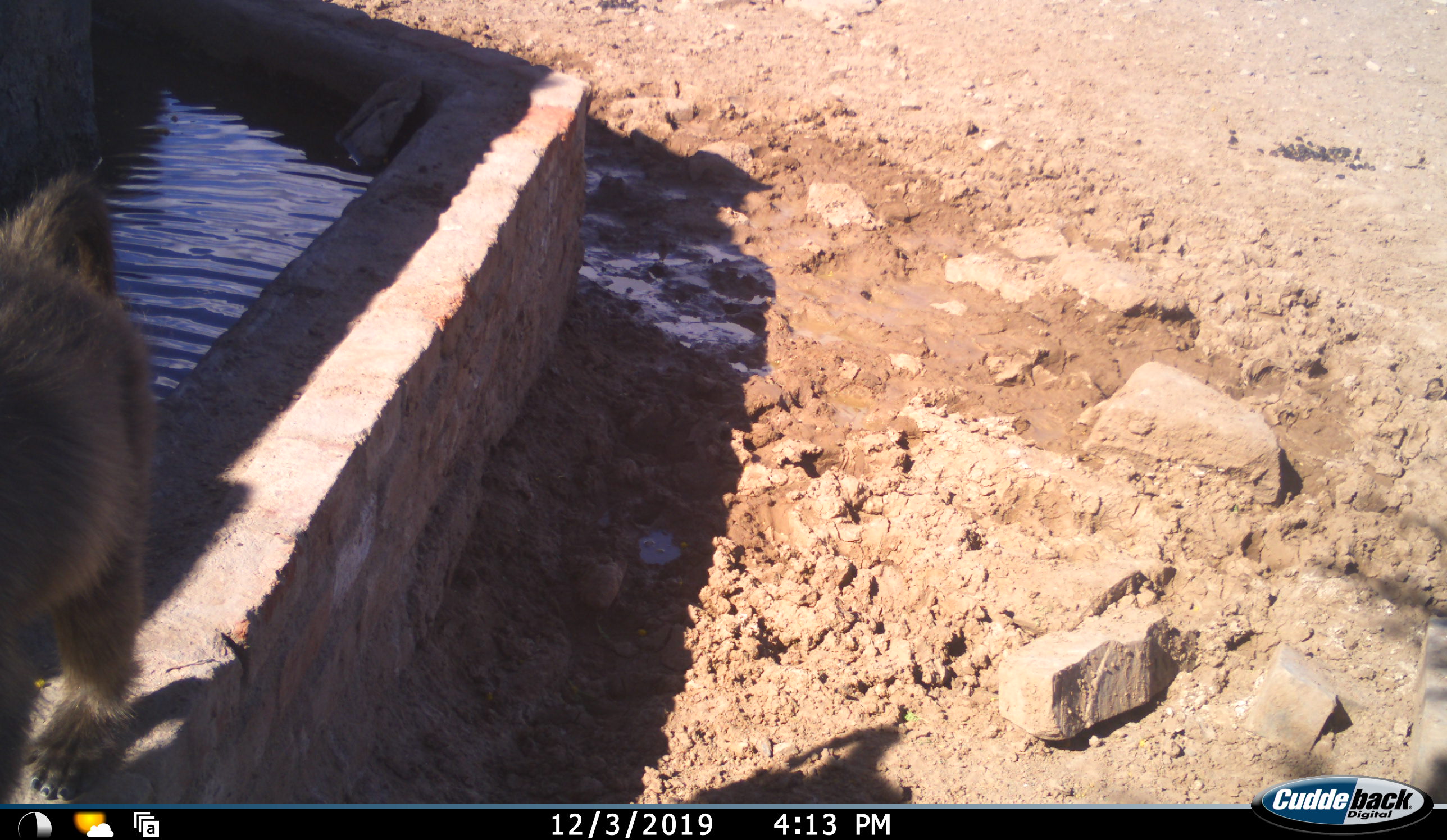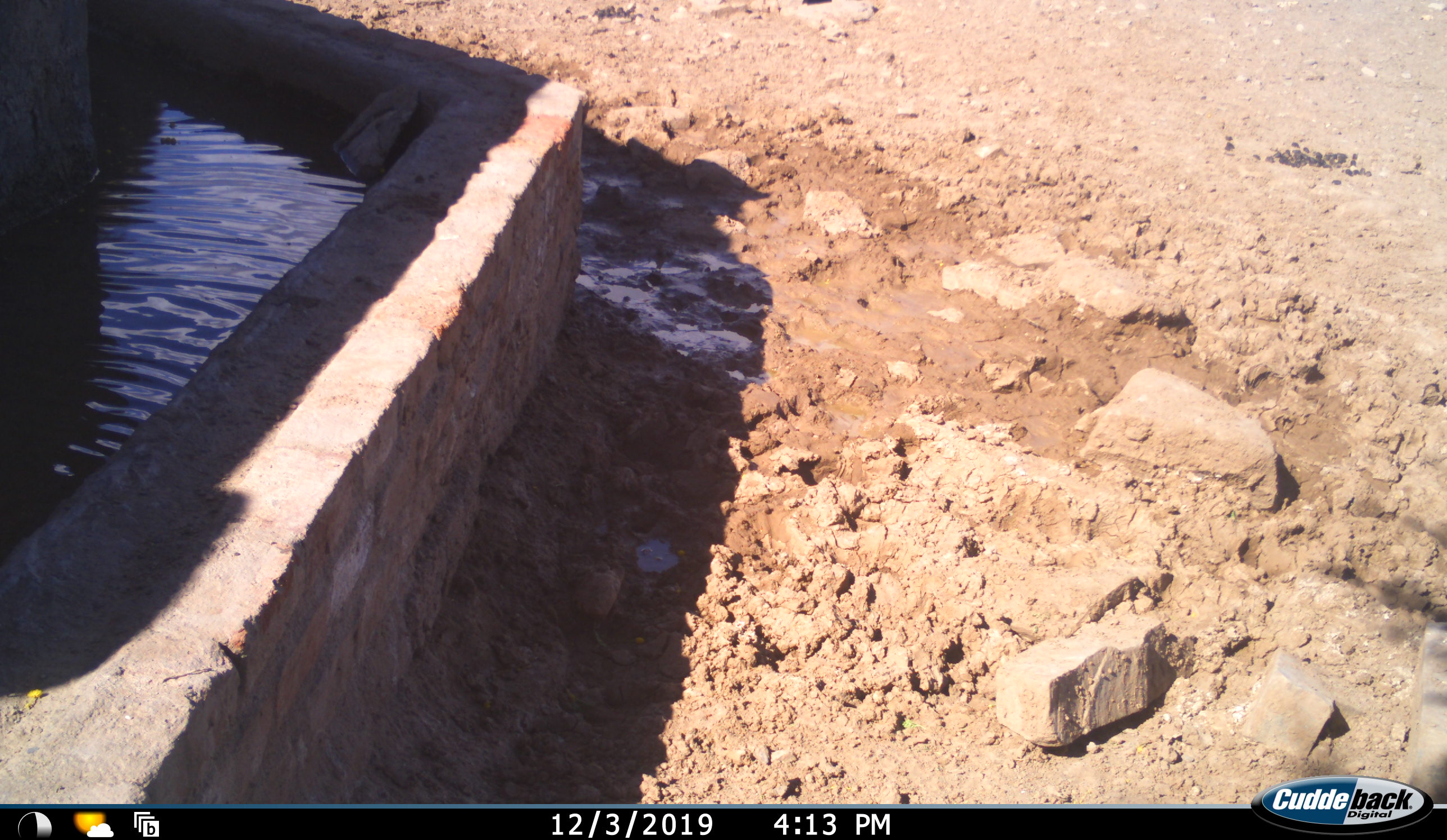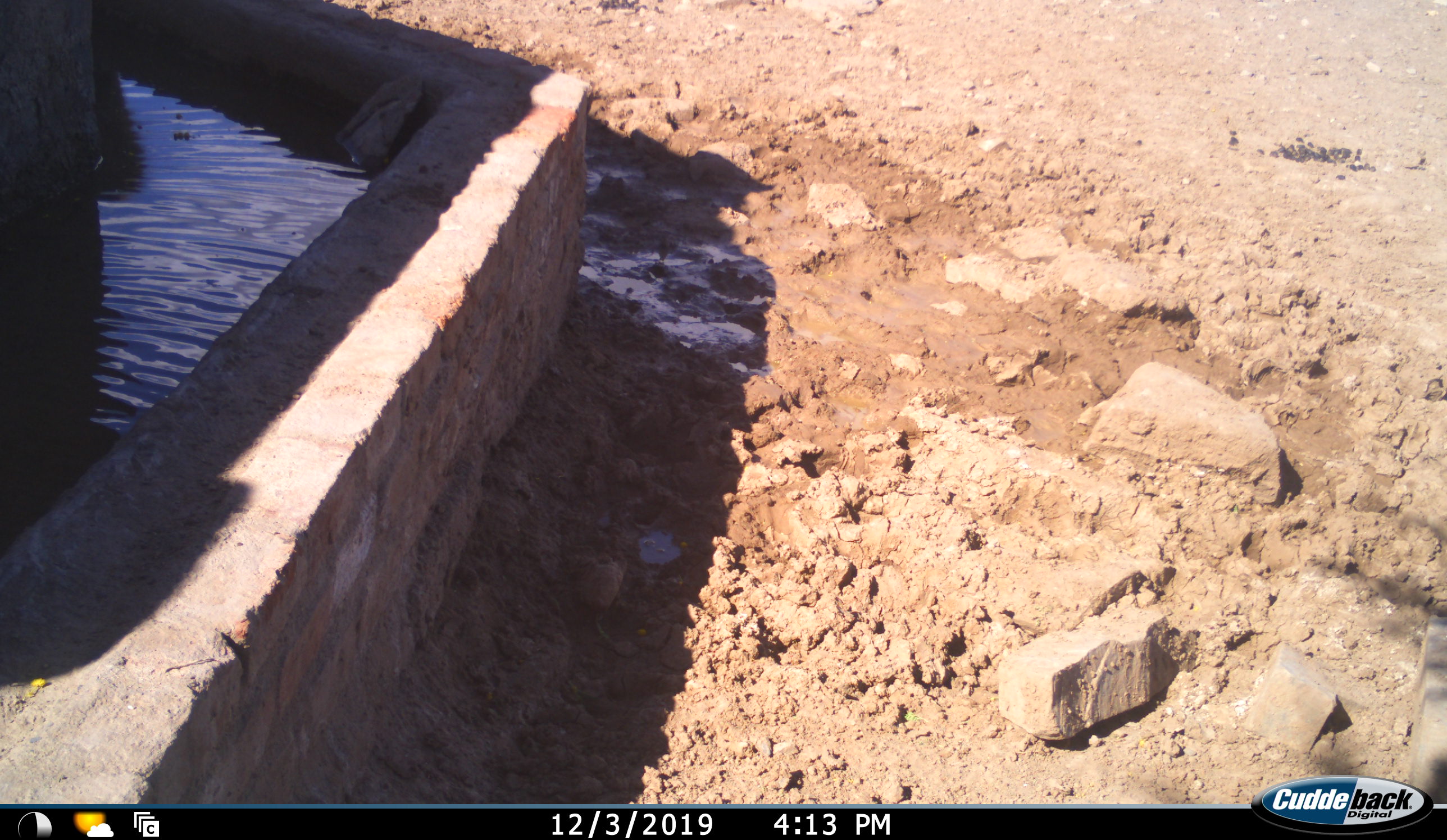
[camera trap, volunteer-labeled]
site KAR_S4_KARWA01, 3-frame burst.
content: unidentified animal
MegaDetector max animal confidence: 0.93